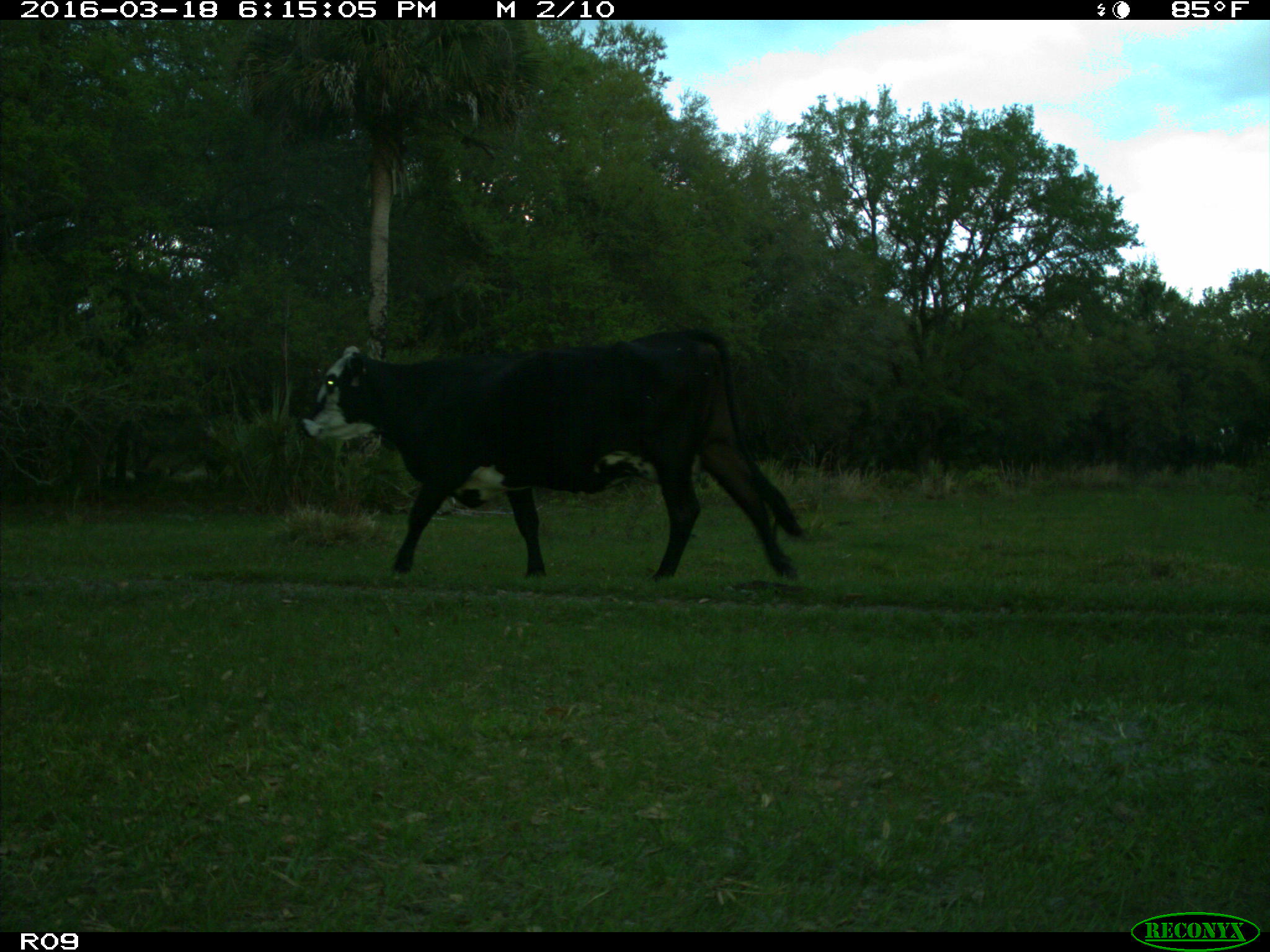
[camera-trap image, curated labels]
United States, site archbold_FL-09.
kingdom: Animalia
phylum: Chordata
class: Mammalia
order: Artiodactyla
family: Bovidae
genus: Bos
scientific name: Bos taurus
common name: domestic cow